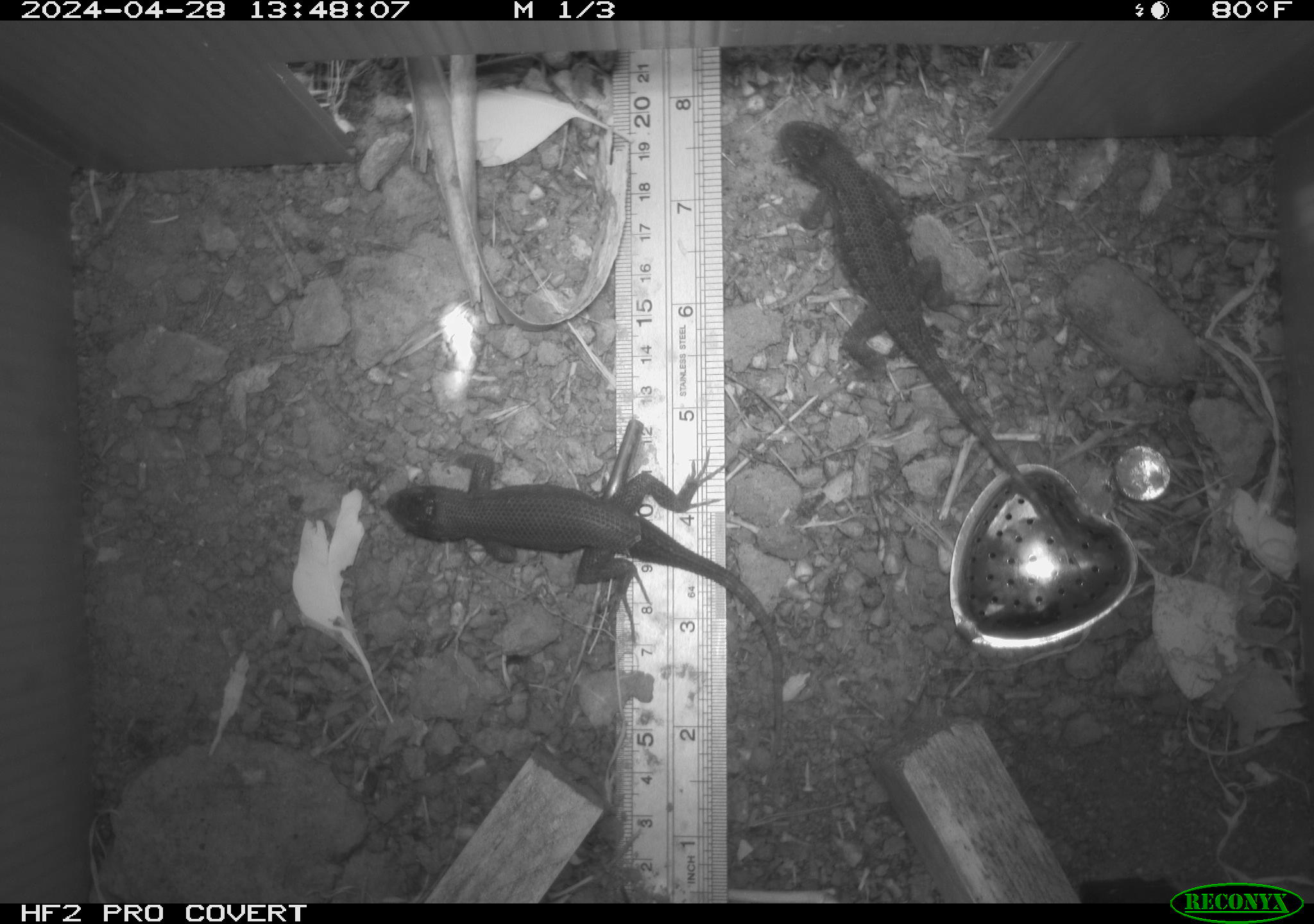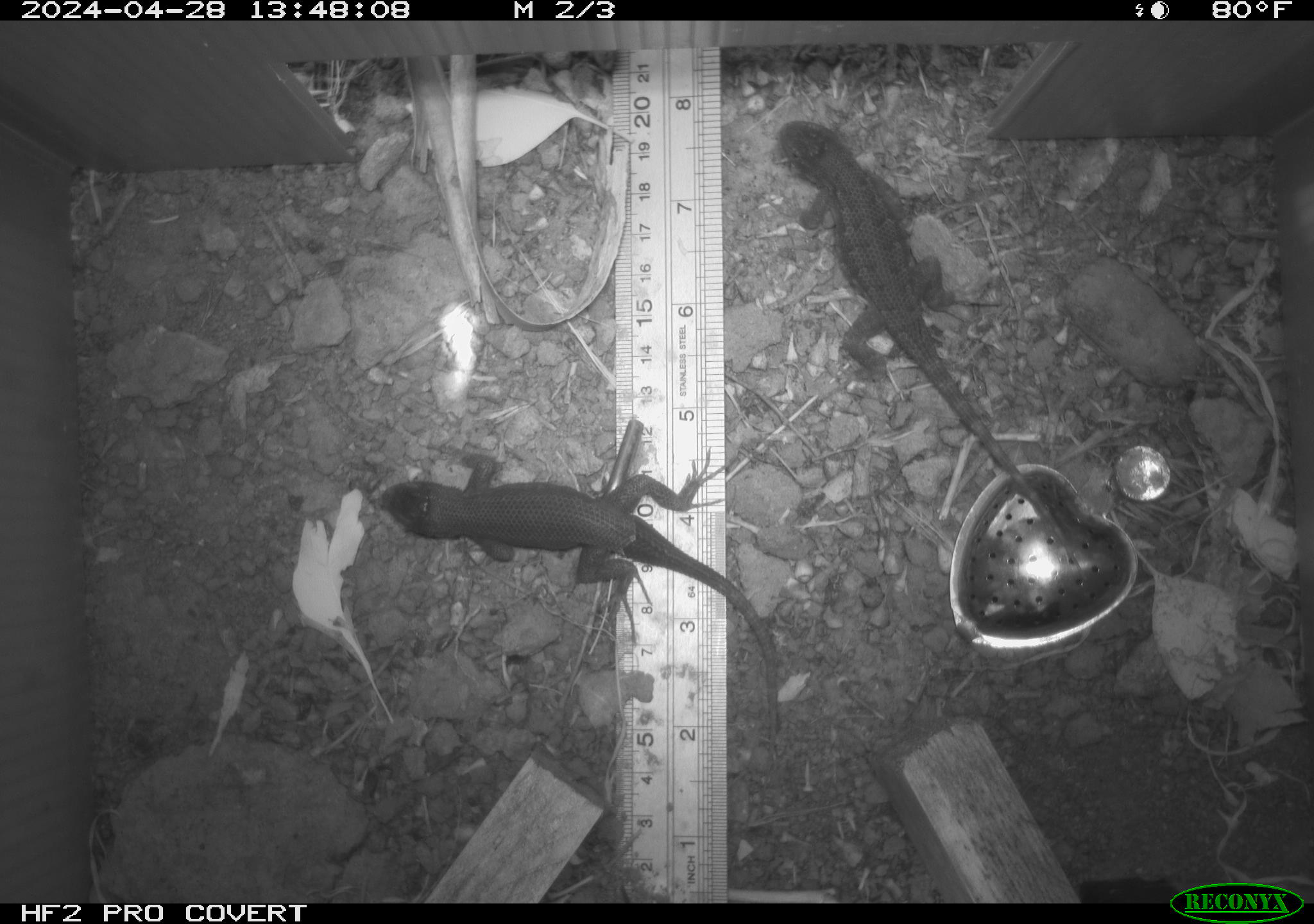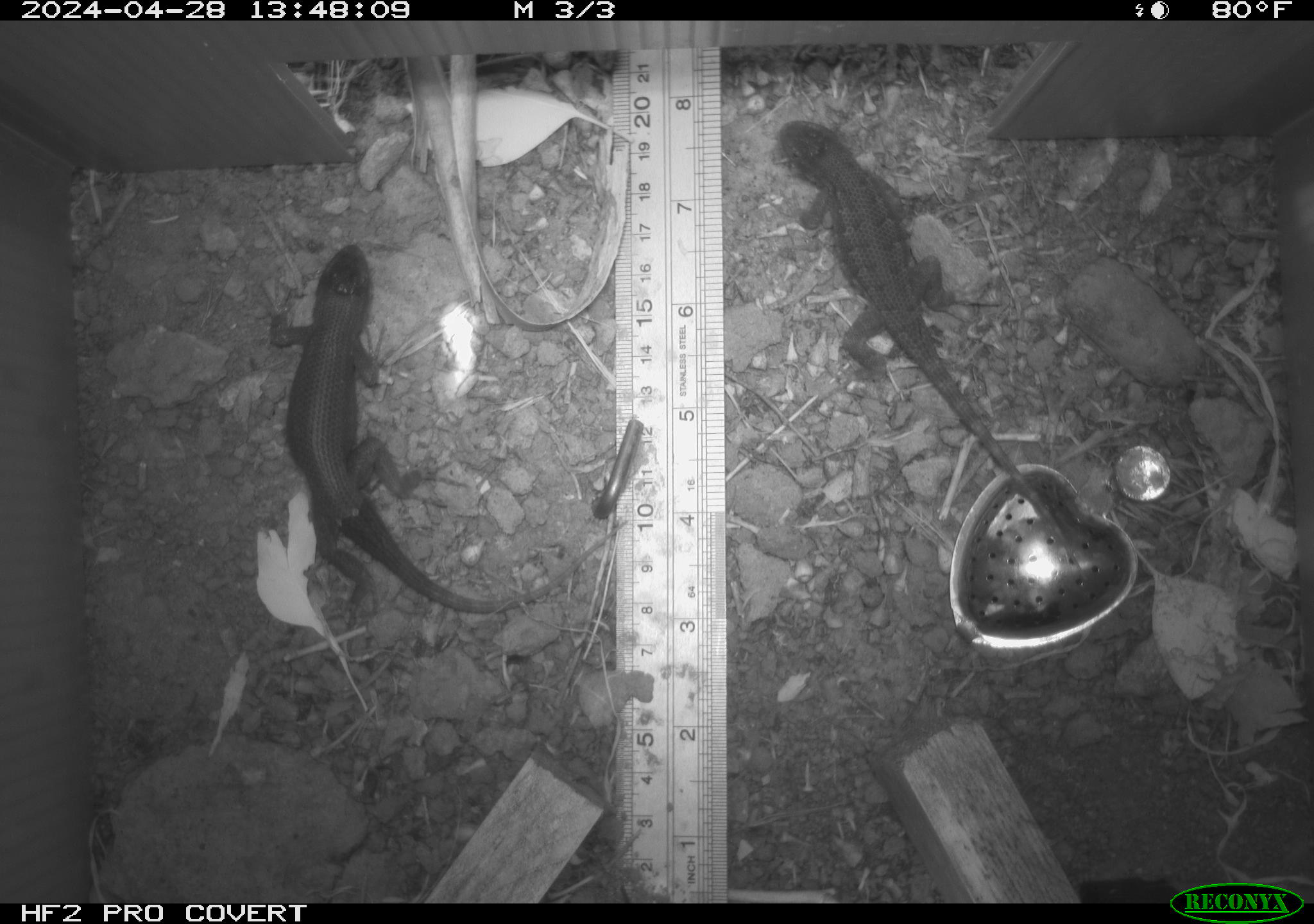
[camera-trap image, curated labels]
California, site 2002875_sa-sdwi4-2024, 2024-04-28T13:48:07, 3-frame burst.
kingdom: Animalia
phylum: Chordata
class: Reptilia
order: Squamata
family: Phrynosomatidae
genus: Sceloporus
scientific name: Sceloporus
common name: spiny lizards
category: sceloporus species